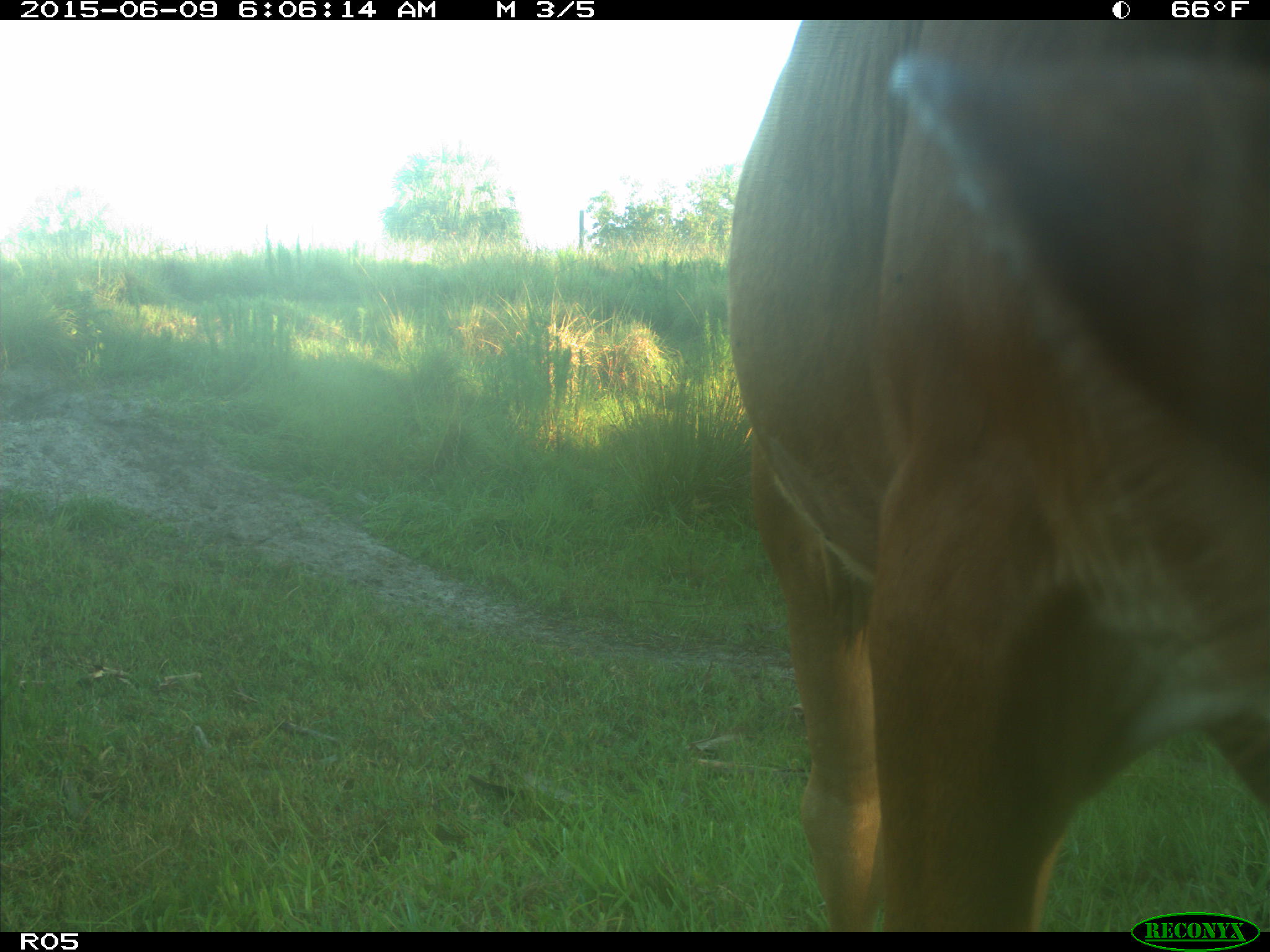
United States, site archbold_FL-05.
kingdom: Animalia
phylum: Chordata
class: Mammalia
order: Artiodactyla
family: Bovidae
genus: Bos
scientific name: Bos taurus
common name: domestic cow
Bos taurus (domestic cow).